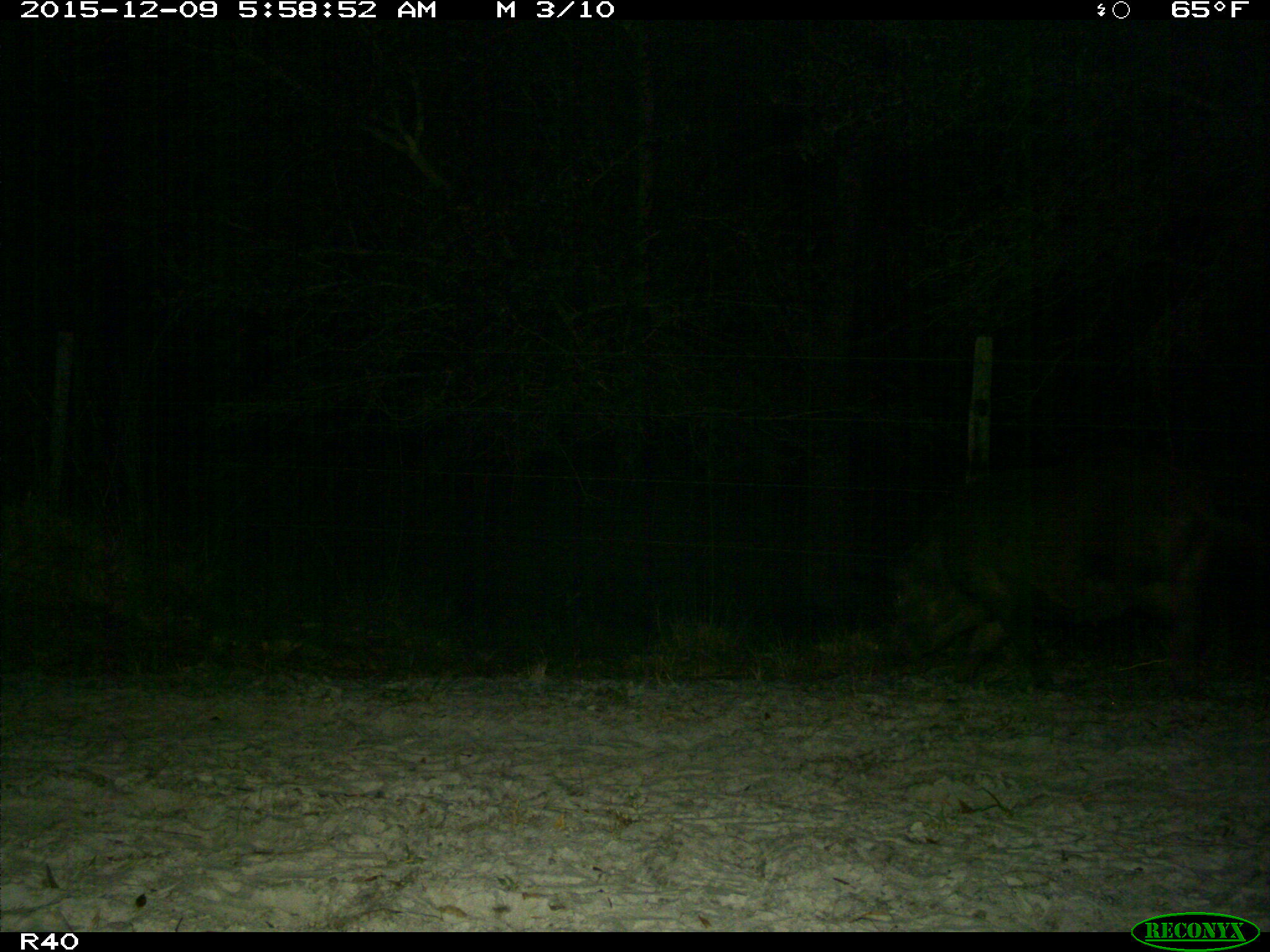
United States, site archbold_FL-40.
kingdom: Animalia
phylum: Chordata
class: Mammalia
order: Artiodactyla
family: Suidae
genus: Sus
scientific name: Sus scrofa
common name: wild boar